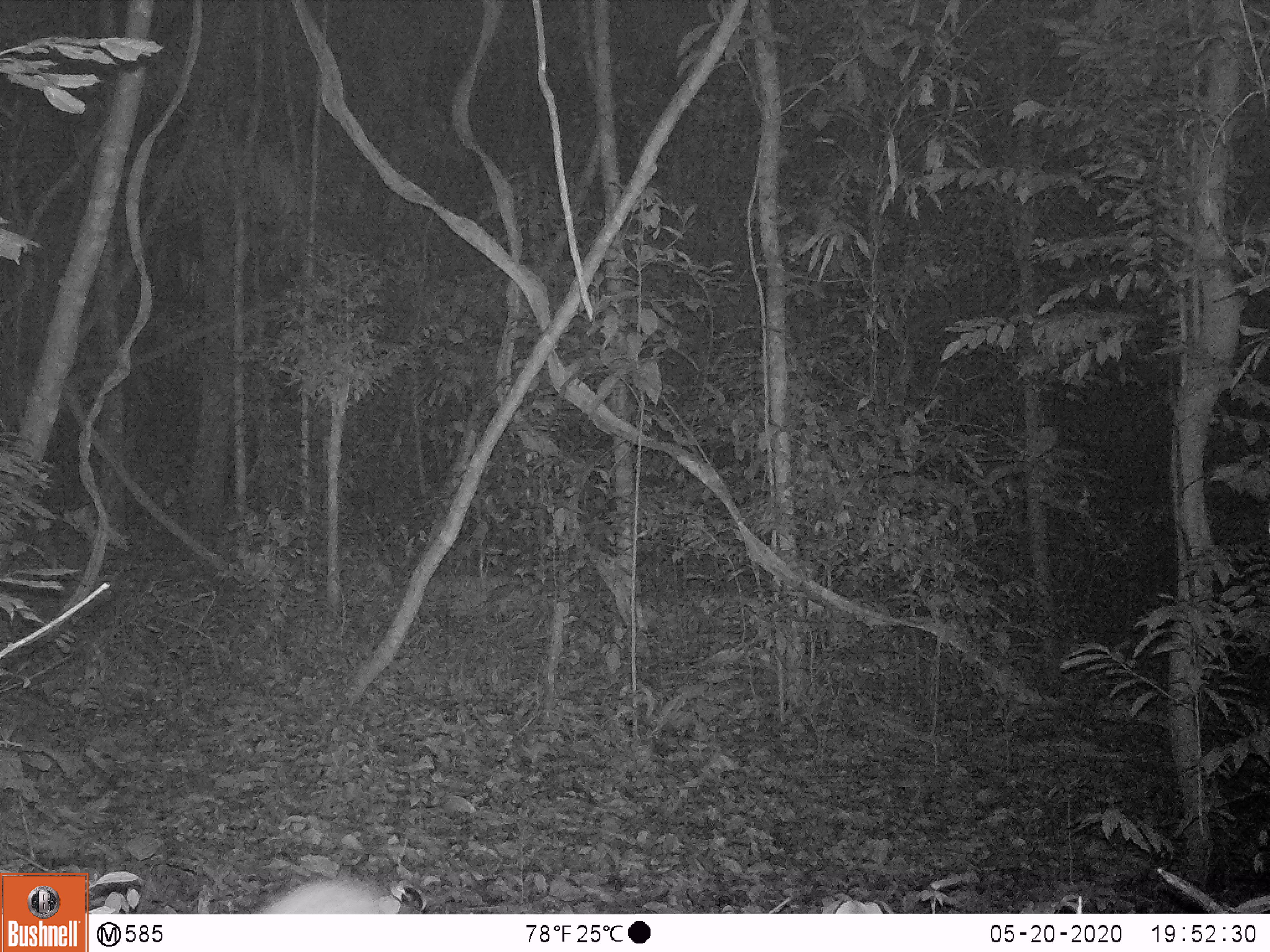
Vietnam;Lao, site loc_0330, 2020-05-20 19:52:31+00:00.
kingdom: Animalia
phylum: Chordata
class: Mammalia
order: Rodentia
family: Hystricidae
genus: Atherurus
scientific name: Atherurus macrourus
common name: asiatic brush-tailed porcupine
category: asiatic brush tailed porcupine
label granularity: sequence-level